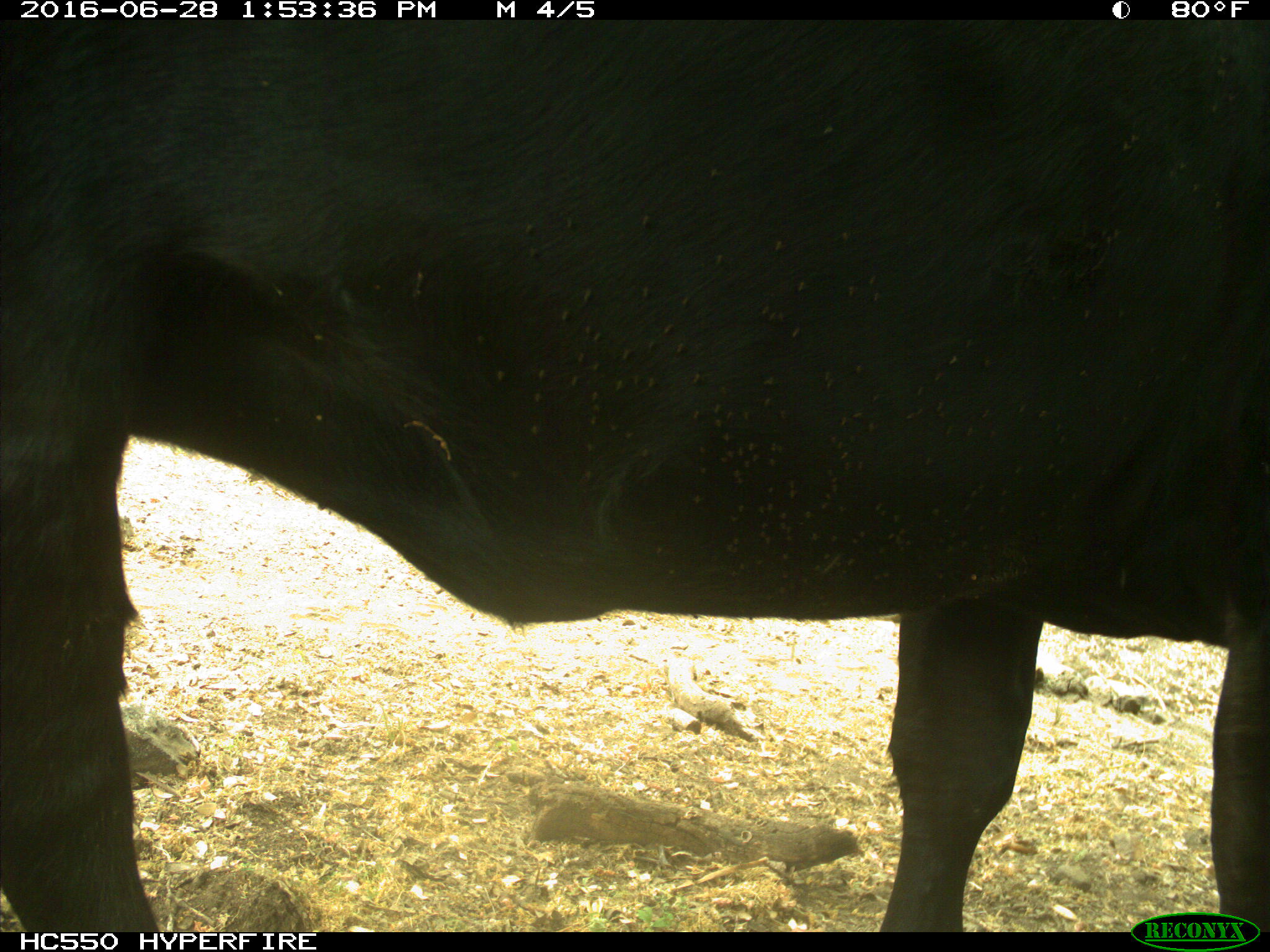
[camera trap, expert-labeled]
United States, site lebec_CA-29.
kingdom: Animalia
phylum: Chordata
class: Mammalia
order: Artiodactyla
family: Bovidae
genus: Bos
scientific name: Bos taurus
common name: domestic cow